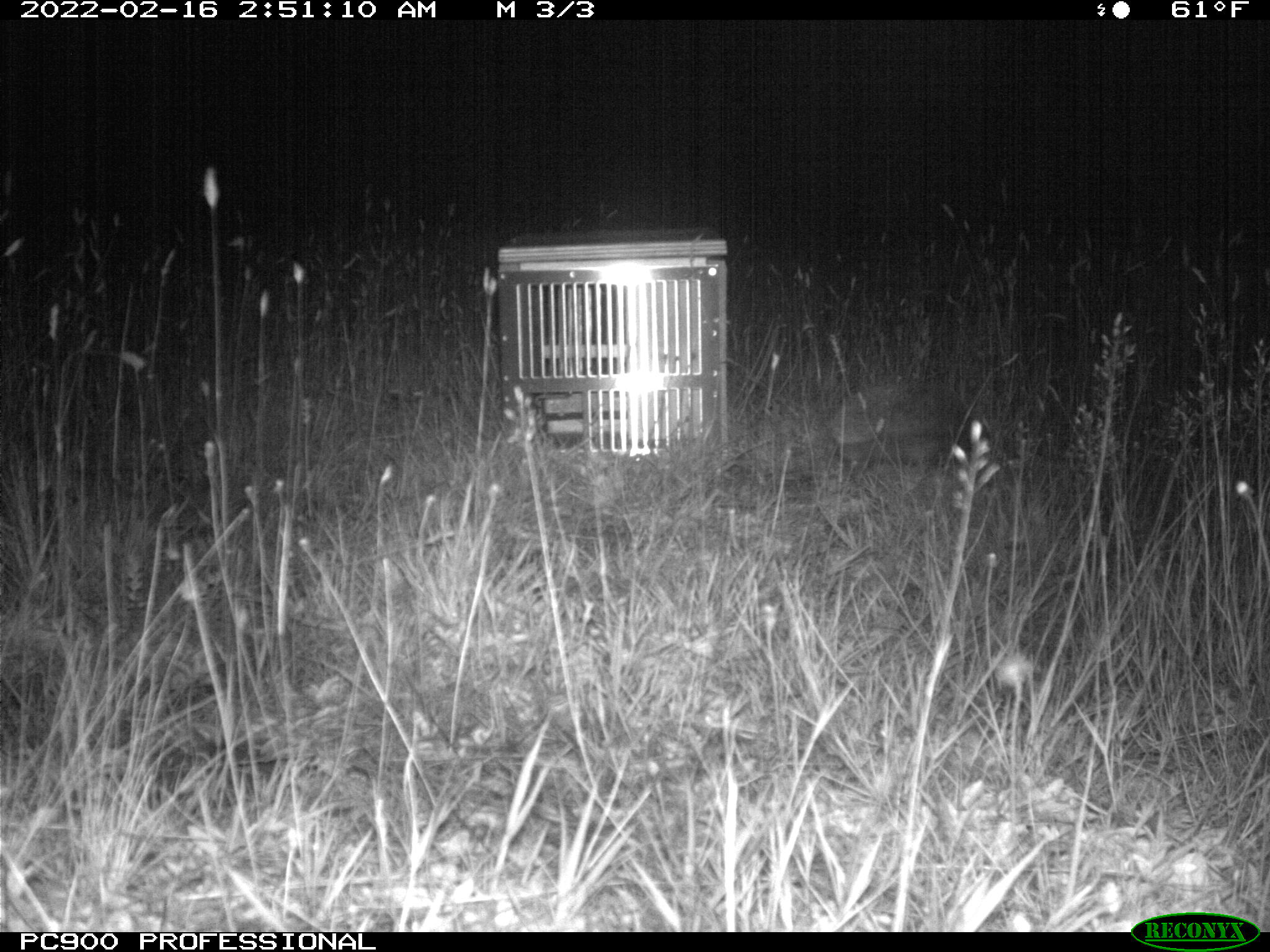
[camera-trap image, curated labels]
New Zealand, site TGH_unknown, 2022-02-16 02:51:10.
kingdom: Animalia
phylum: Chordata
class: Mammalia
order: Eulipotyphla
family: Erinaceidae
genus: Erinaceus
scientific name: Erinaceus europaeus europaeus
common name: european hedgehog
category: hedgehog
Hedgehog (european hedgehog) (Erinaceus europaeus europaeus).